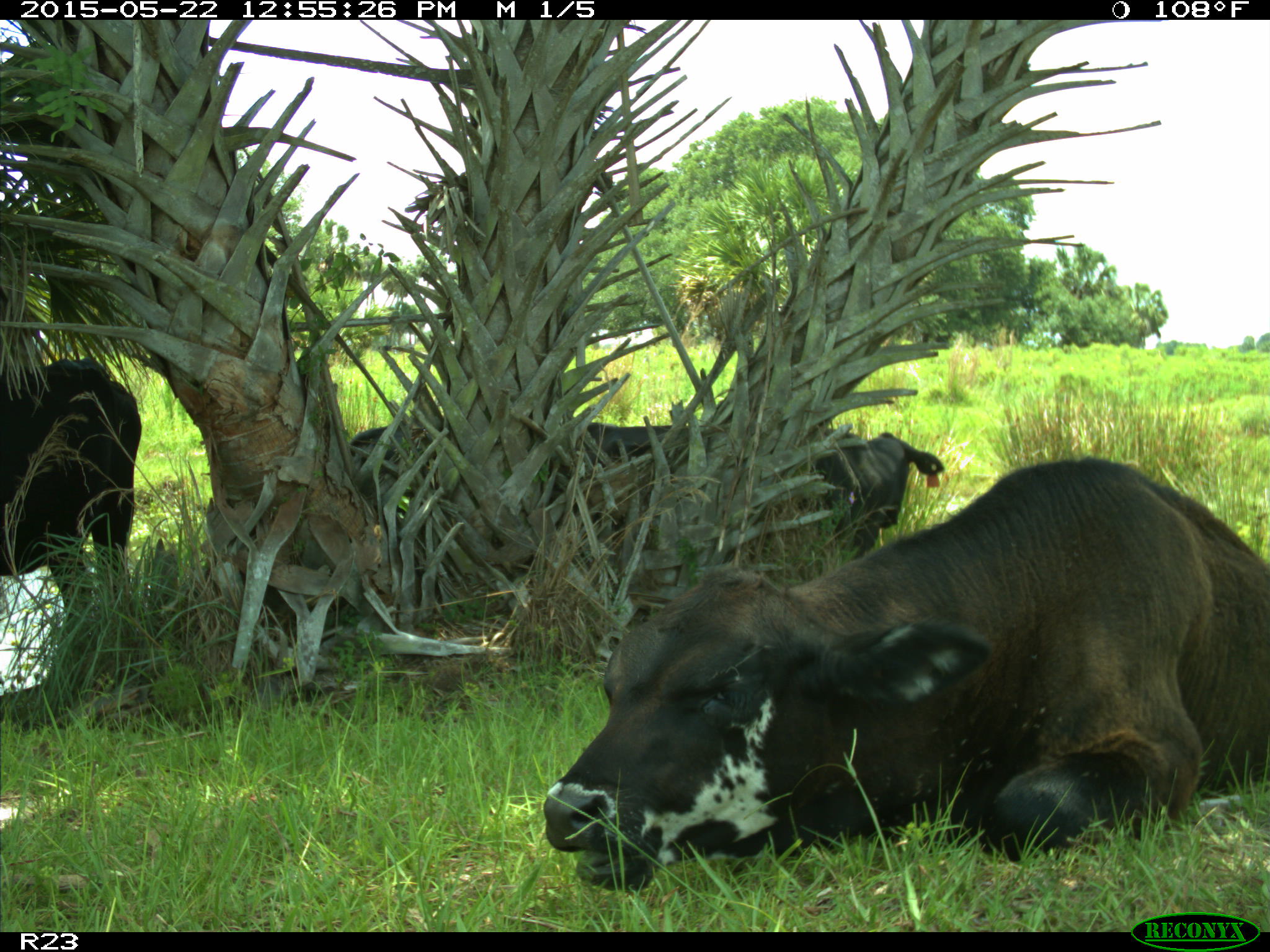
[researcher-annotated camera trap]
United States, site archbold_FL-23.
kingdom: Animalia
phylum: Chordata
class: Mammalia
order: Artiodactyla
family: Bovidae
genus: Bos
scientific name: Bos taurus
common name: domestic cow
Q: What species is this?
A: Bos taurus (domestic cow).